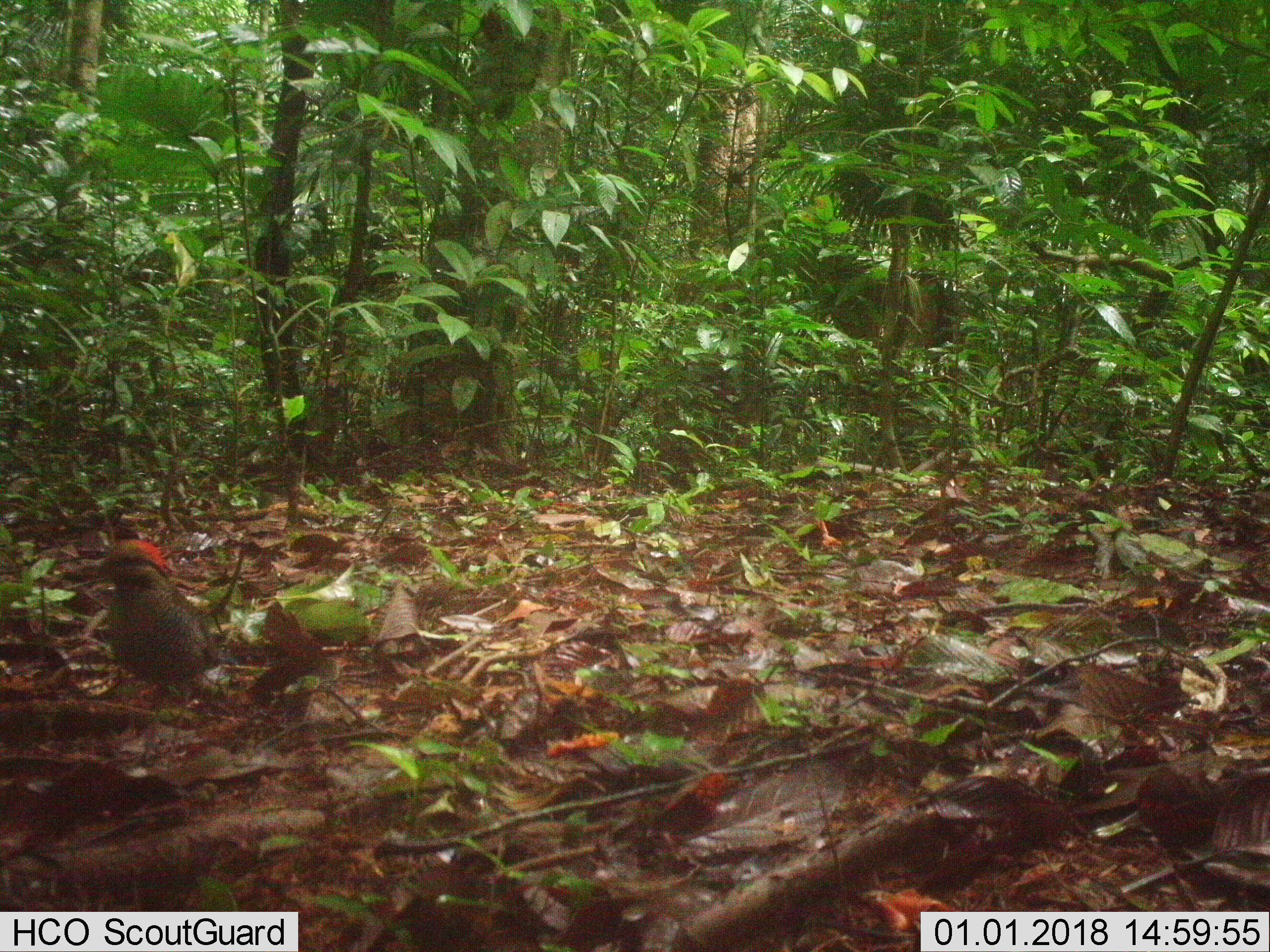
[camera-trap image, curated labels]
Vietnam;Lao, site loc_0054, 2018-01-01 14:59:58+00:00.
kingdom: Animalia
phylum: Chordata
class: Aves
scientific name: Aves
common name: bird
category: unidentified bird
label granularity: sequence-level